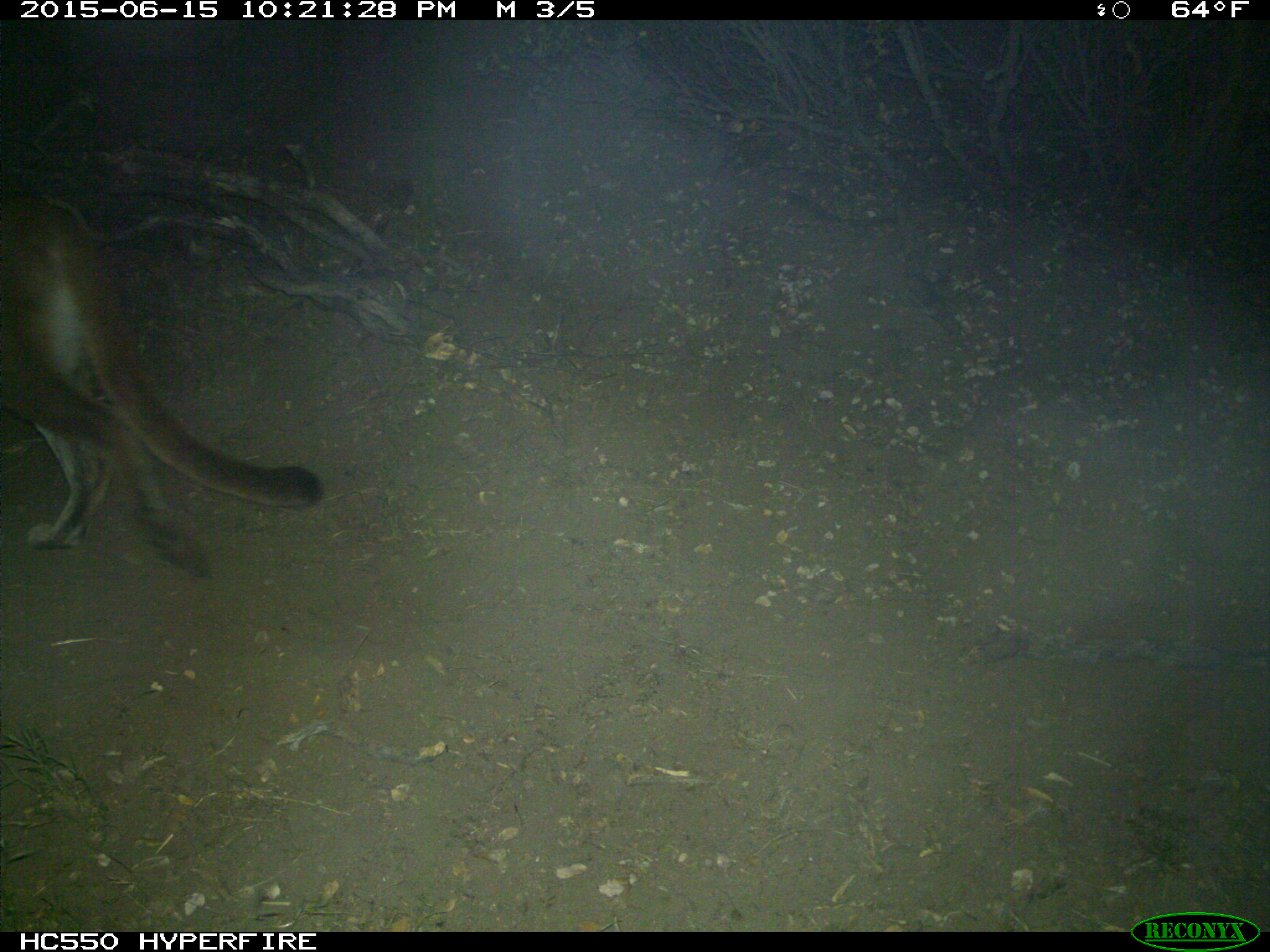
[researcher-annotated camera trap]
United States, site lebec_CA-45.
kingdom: Animalia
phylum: Chordata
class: Mammalia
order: Carnivora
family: Felidae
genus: Puma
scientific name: Puma concolor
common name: mountain lion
Puma concolor (mountain lion).